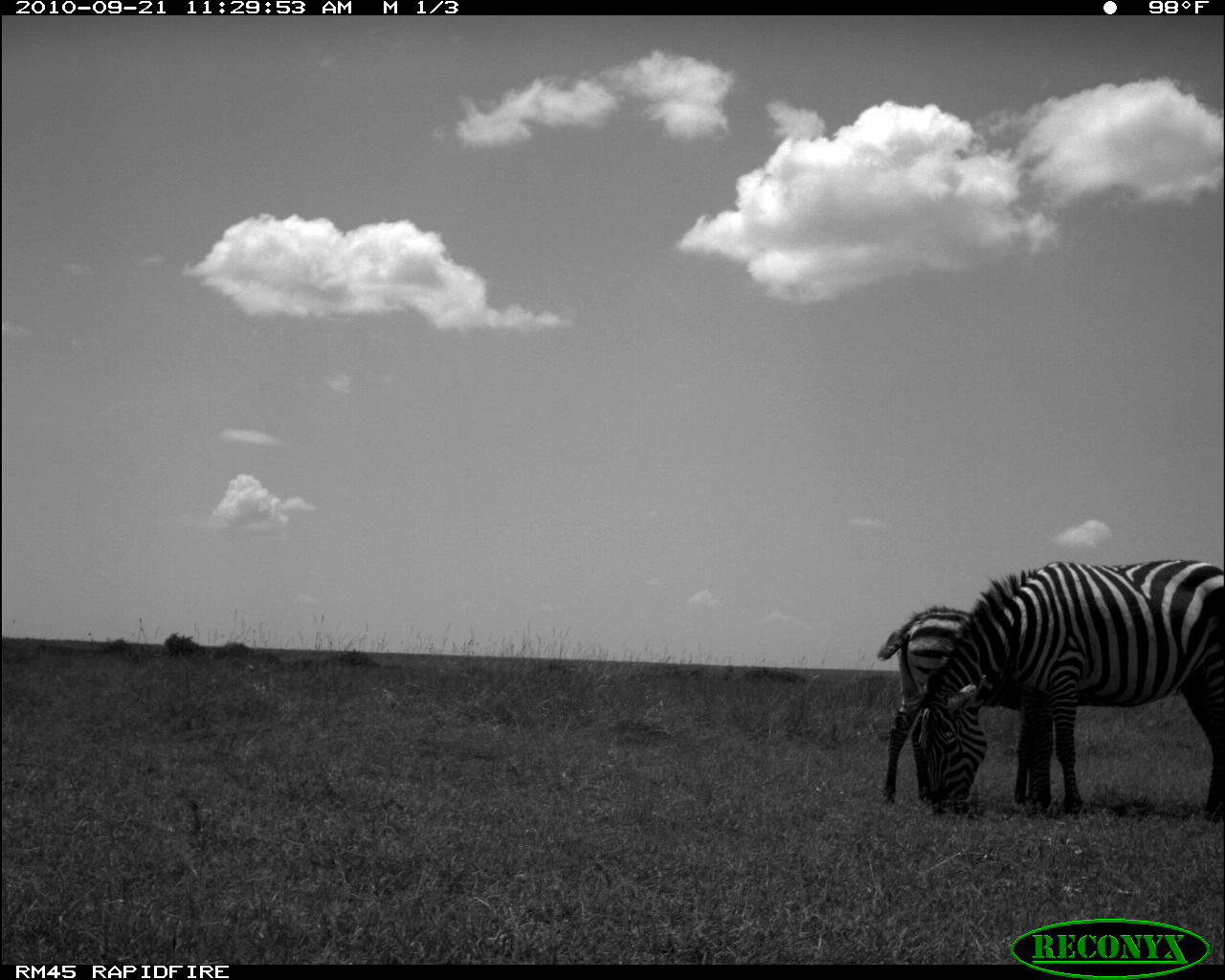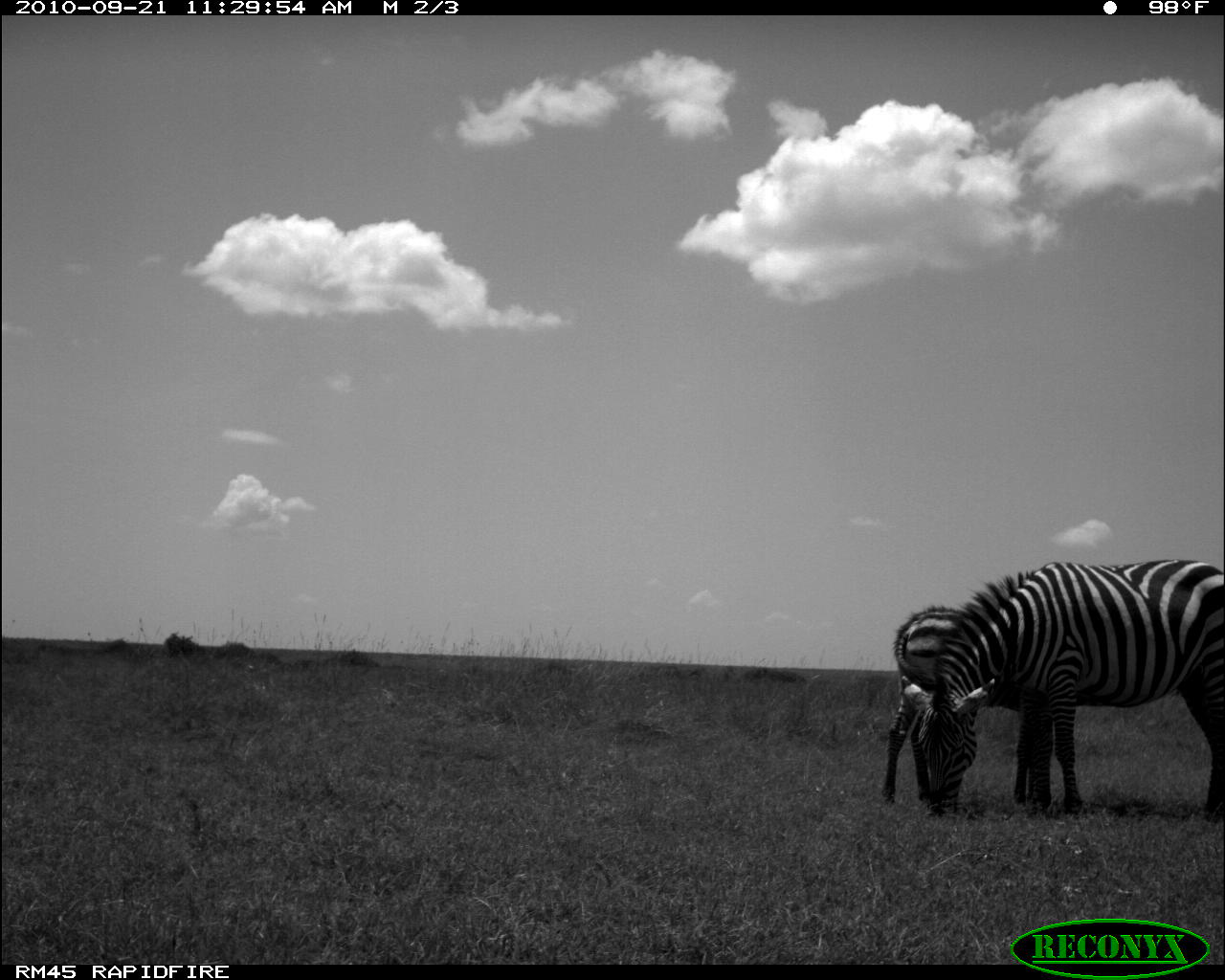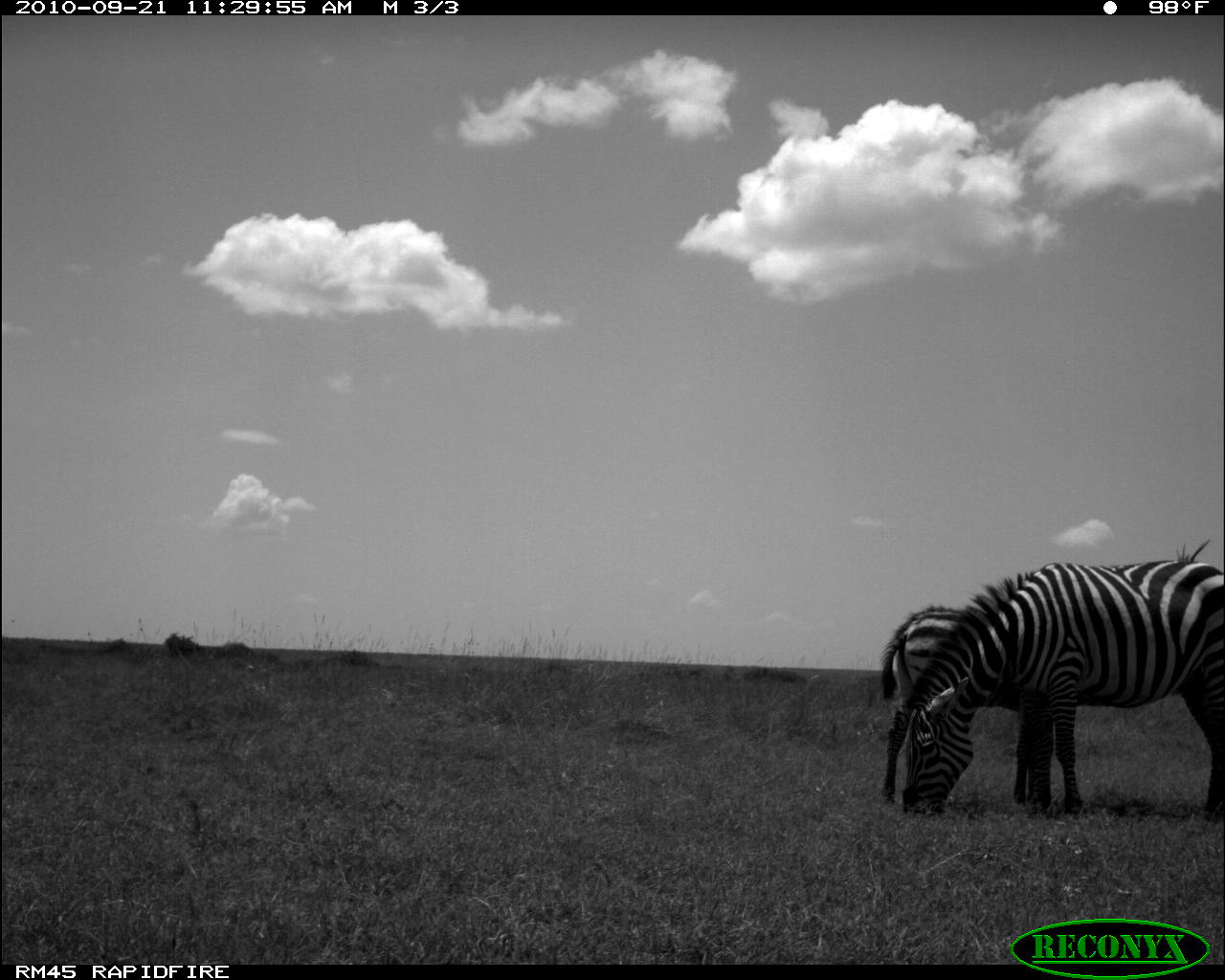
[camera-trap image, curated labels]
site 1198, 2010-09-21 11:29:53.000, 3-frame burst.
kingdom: Animalia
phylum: Chordata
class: Mammalia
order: Perissodactyla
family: Equidae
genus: Equus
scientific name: Equus quagga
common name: plains zebra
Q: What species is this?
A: Equus quagga (plains zebra).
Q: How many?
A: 2.